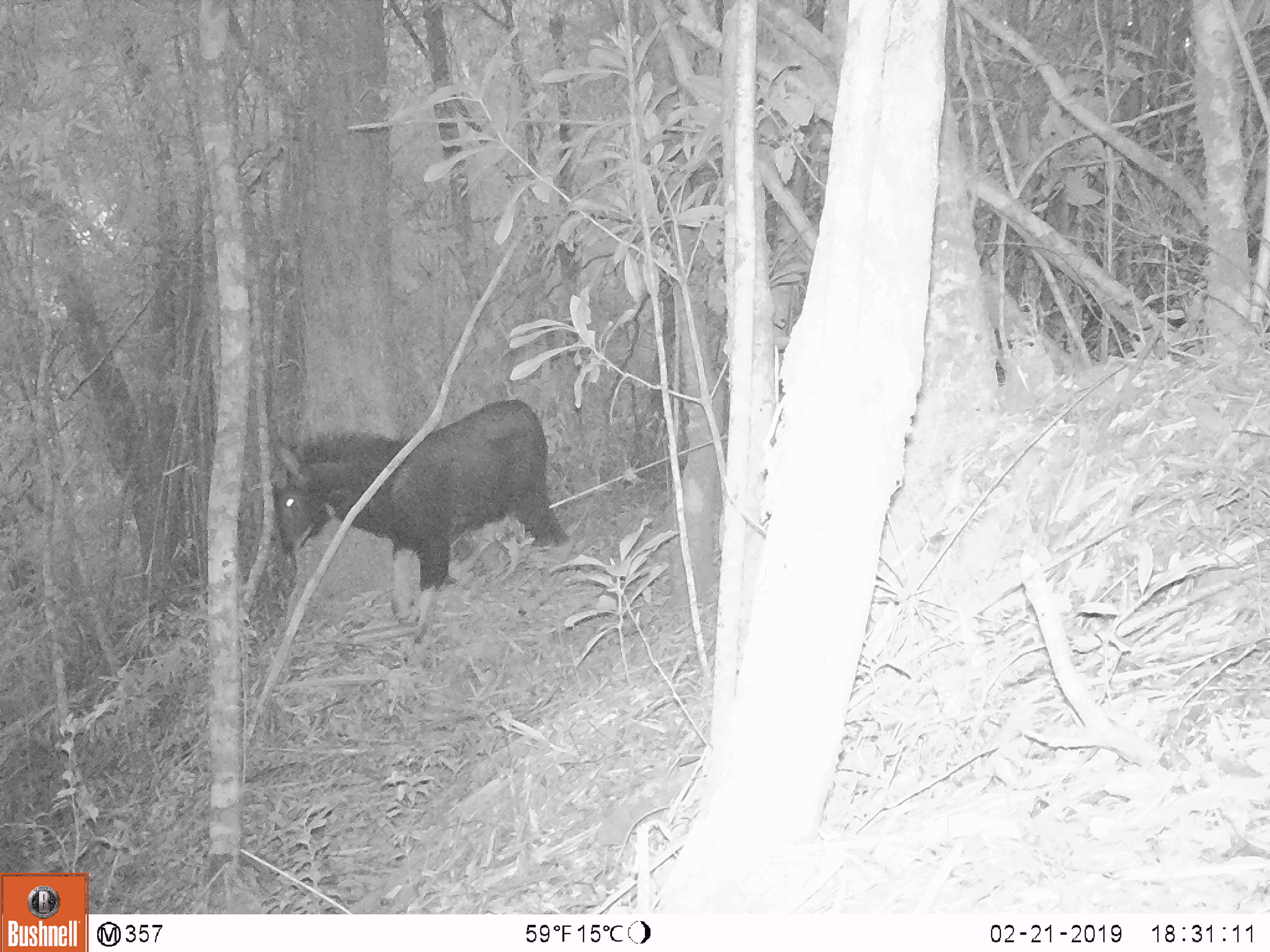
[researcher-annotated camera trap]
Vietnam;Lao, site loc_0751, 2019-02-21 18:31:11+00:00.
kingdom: Animalia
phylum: Chordata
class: Mammalia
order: Artiodactyla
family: Bovidae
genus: Capricornis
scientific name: Capricornis sumatraensis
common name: chinese serow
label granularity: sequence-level